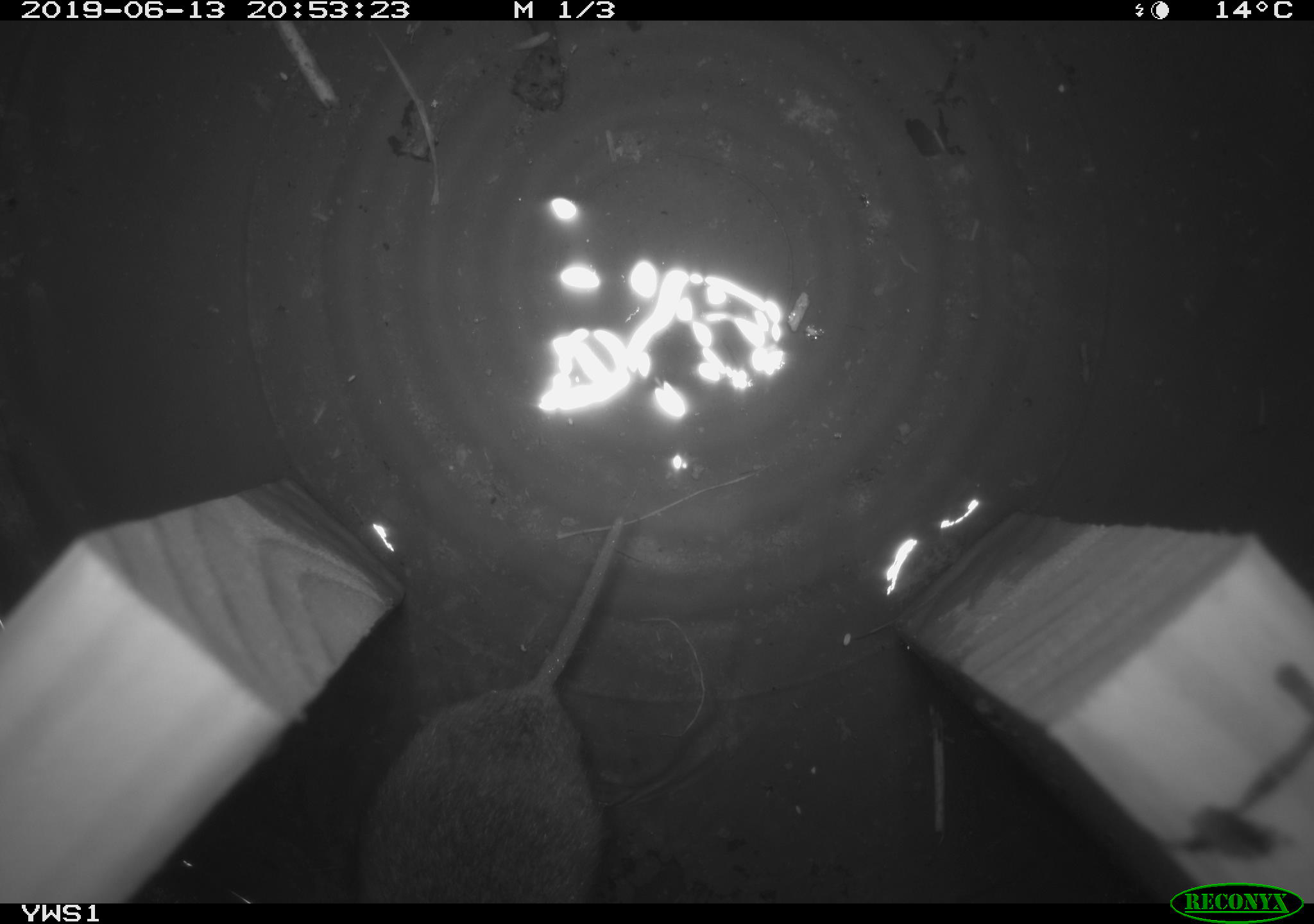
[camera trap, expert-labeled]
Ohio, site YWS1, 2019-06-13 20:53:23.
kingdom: Animalia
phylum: Chordata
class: Mammalia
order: Rodentia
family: Cricetidae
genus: Microtus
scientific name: Microtus pennsylvanicus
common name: meadow vole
Meadow vole (Microtus pennsylvanicus).